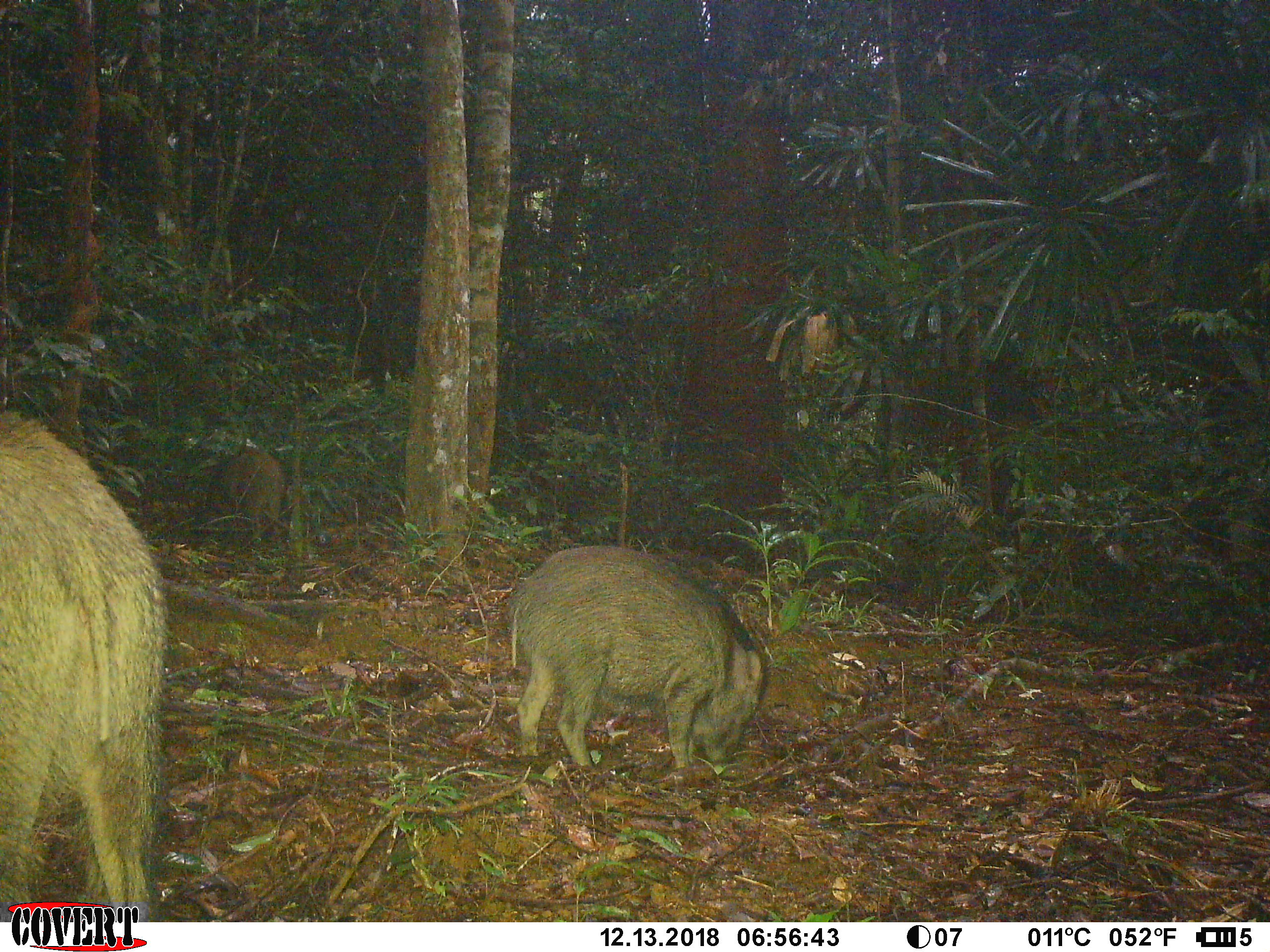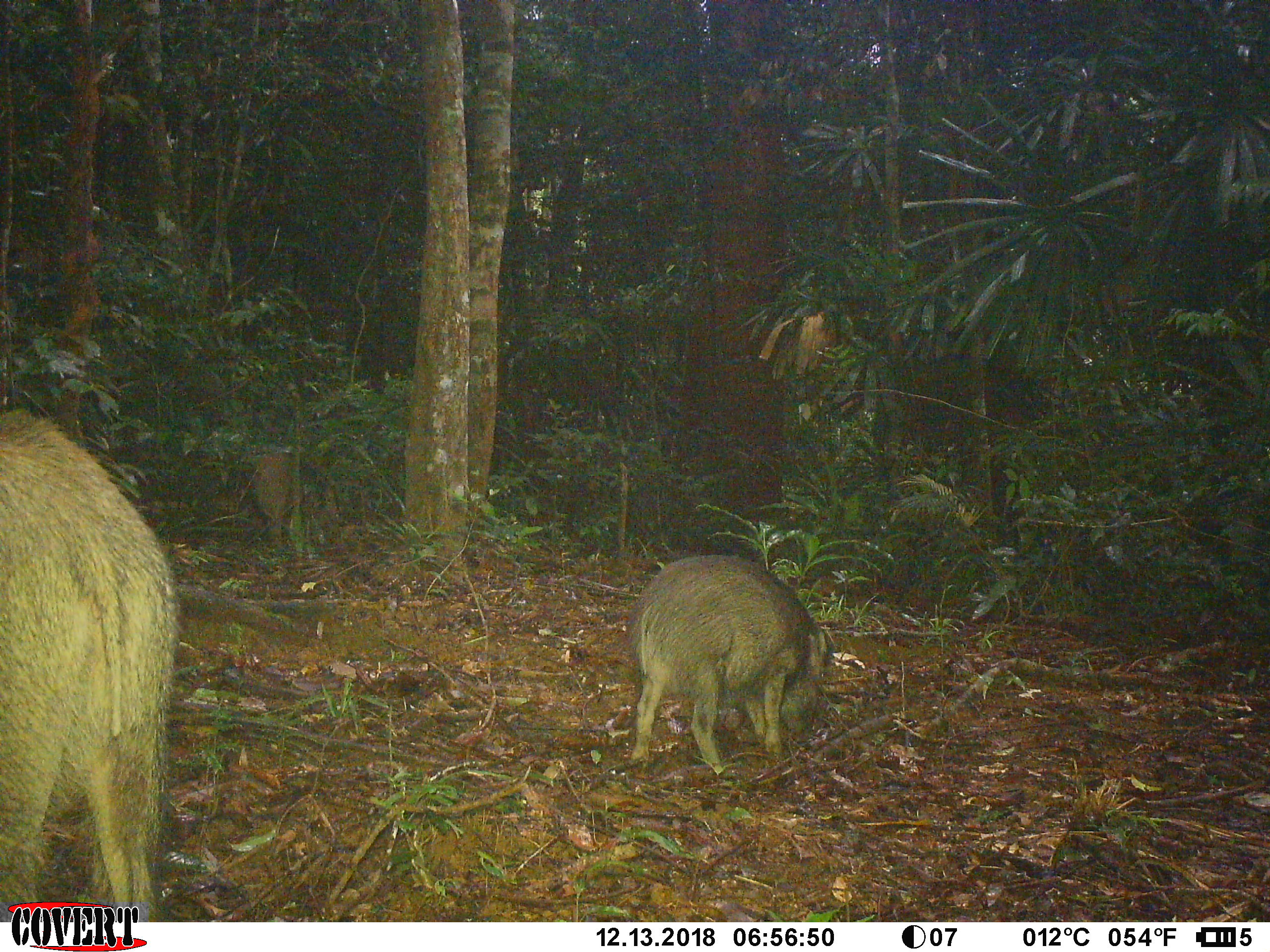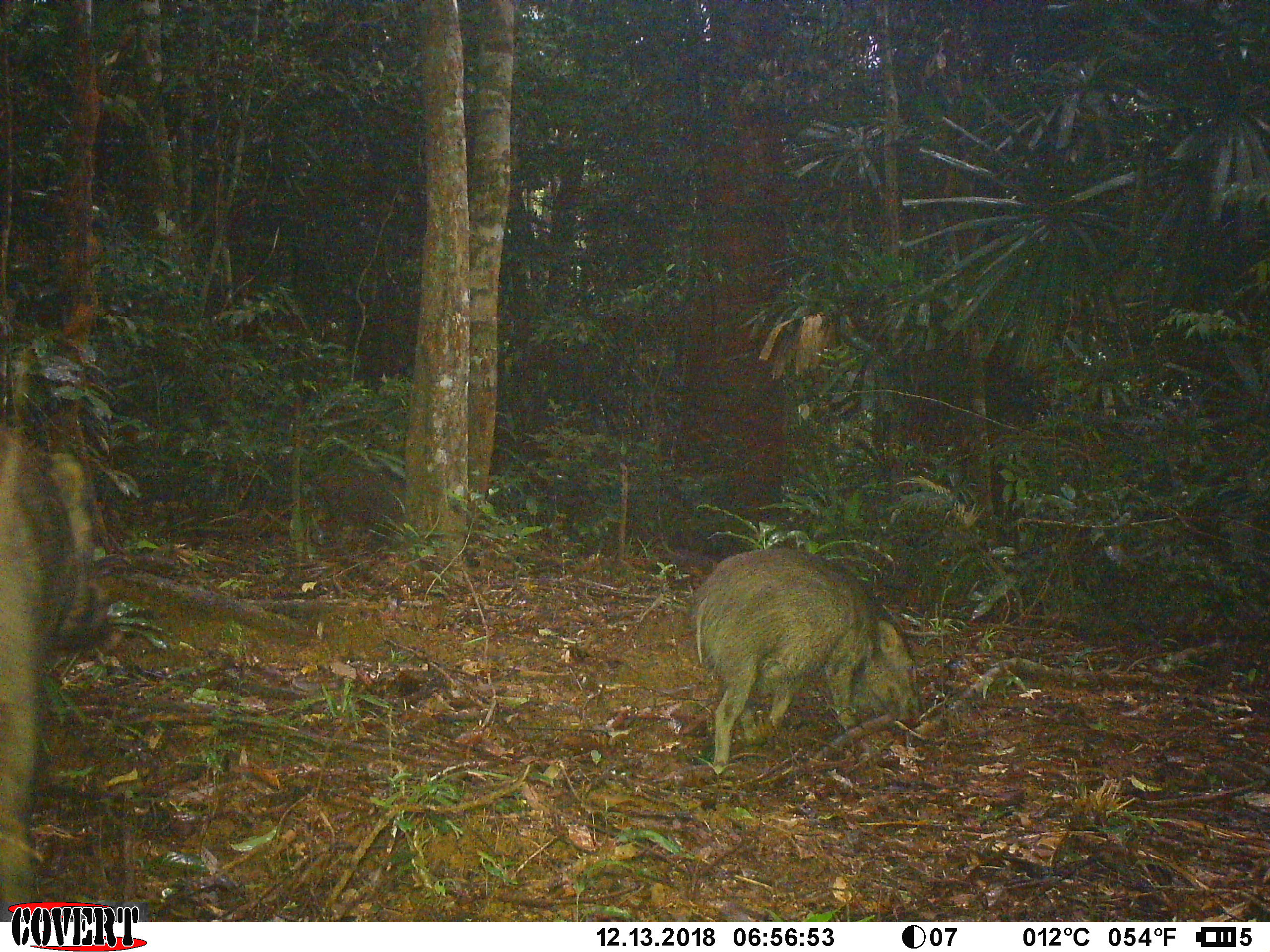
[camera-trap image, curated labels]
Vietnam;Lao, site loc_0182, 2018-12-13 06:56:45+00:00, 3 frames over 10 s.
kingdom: Animalia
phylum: Chordata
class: Mammalia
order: Artiodactyla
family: Suidae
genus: Sus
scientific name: Sus scrofa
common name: eurasian wild pig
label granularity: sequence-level